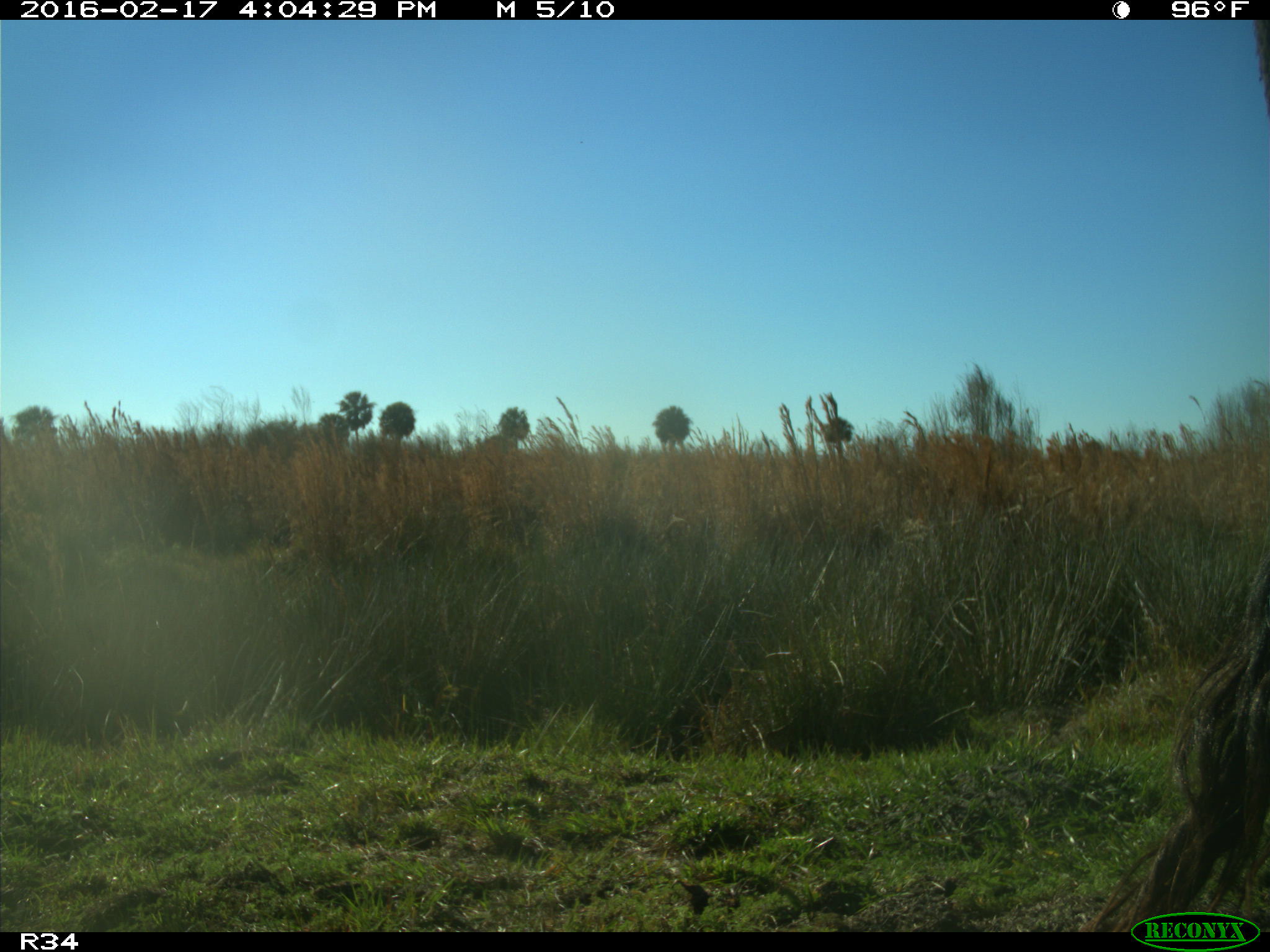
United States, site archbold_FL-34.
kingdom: Animalia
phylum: Chordata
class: Mammalia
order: Artiodactyla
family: Bovidae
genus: Bos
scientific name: Bos taurus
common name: domestic cow